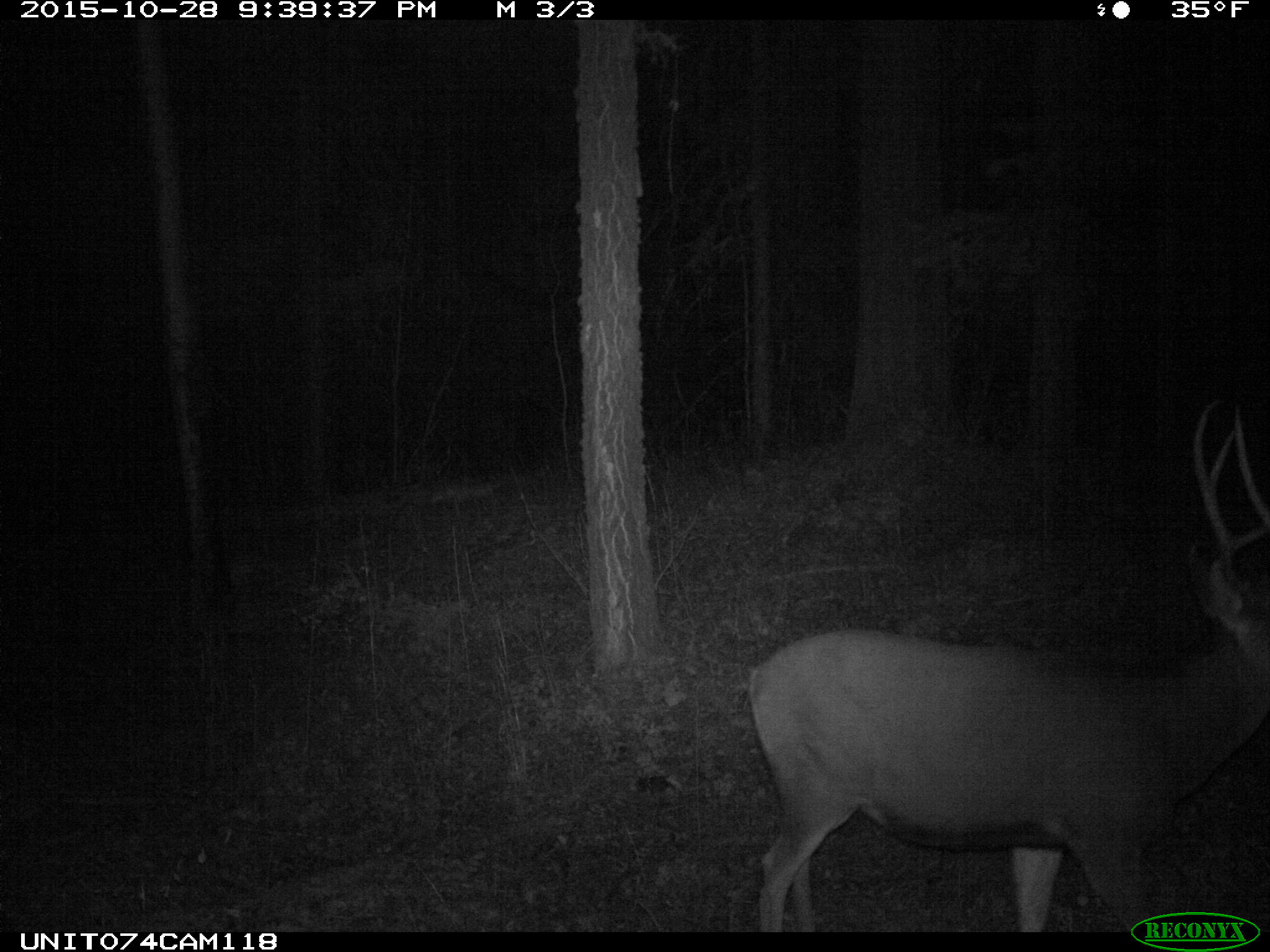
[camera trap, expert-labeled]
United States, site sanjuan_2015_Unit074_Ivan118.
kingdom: Animalia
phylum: Chordata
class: Mammalia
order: Artiodactyla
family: Cervidae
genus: Odocoileus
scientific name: Odocoileus hemionus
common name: mule deer